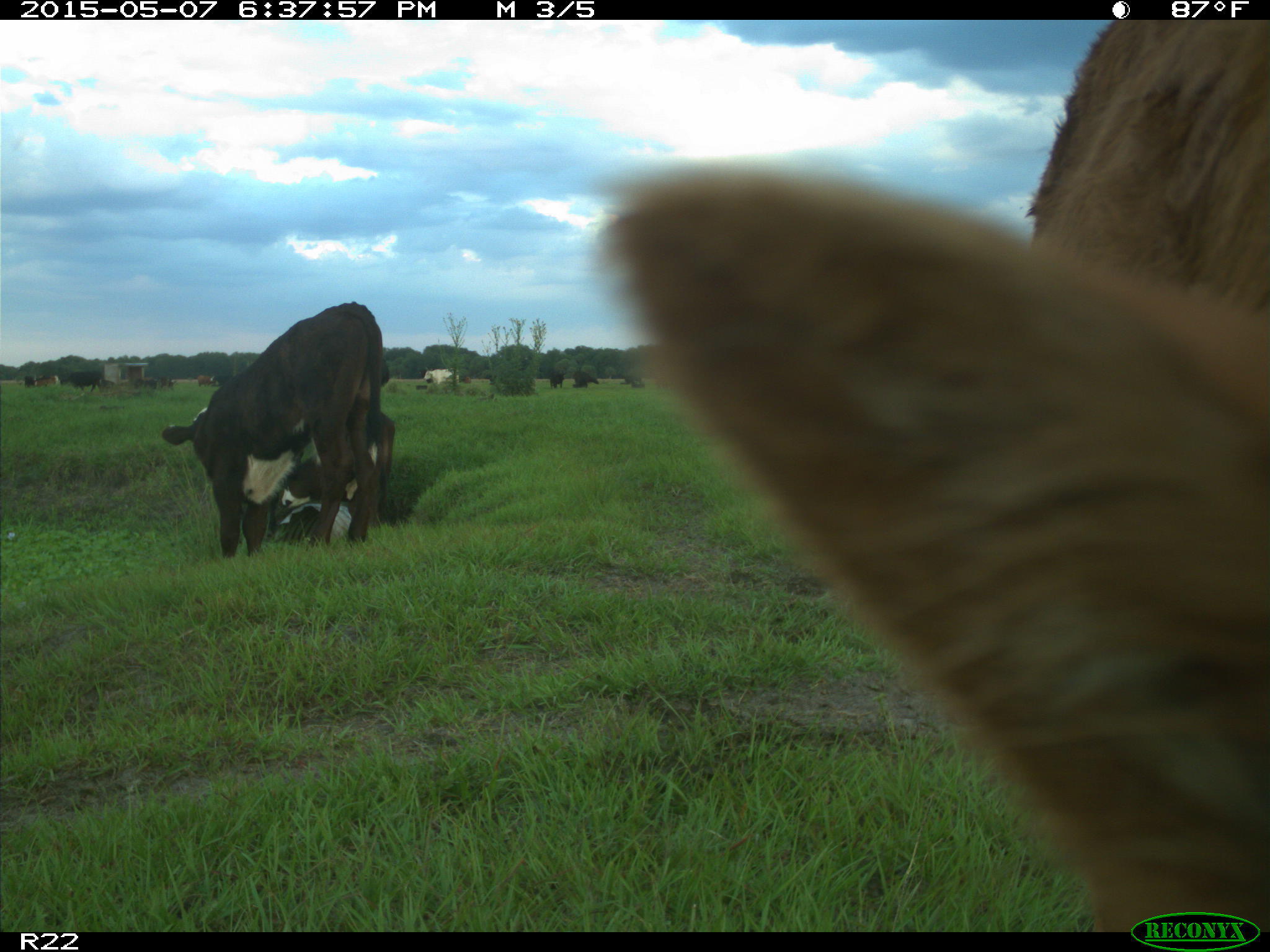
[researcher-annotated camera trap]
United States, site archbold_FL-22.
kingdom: Animalia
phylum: Chordata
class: Mammalia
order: Artiodactyla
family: Bovidae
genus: Bos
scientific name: Bos taurus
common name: domestic cow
Bos taurus (domestic cow).